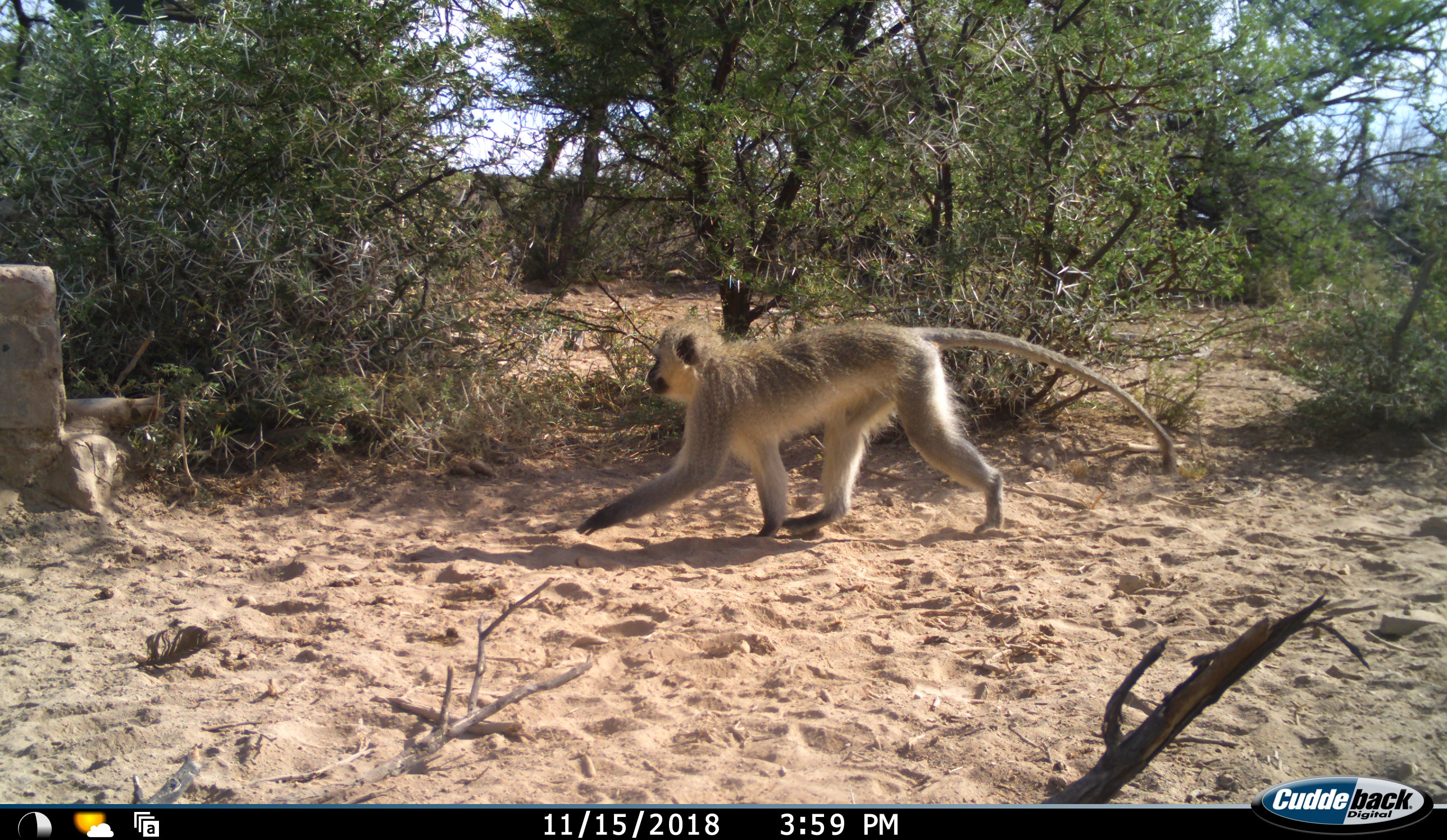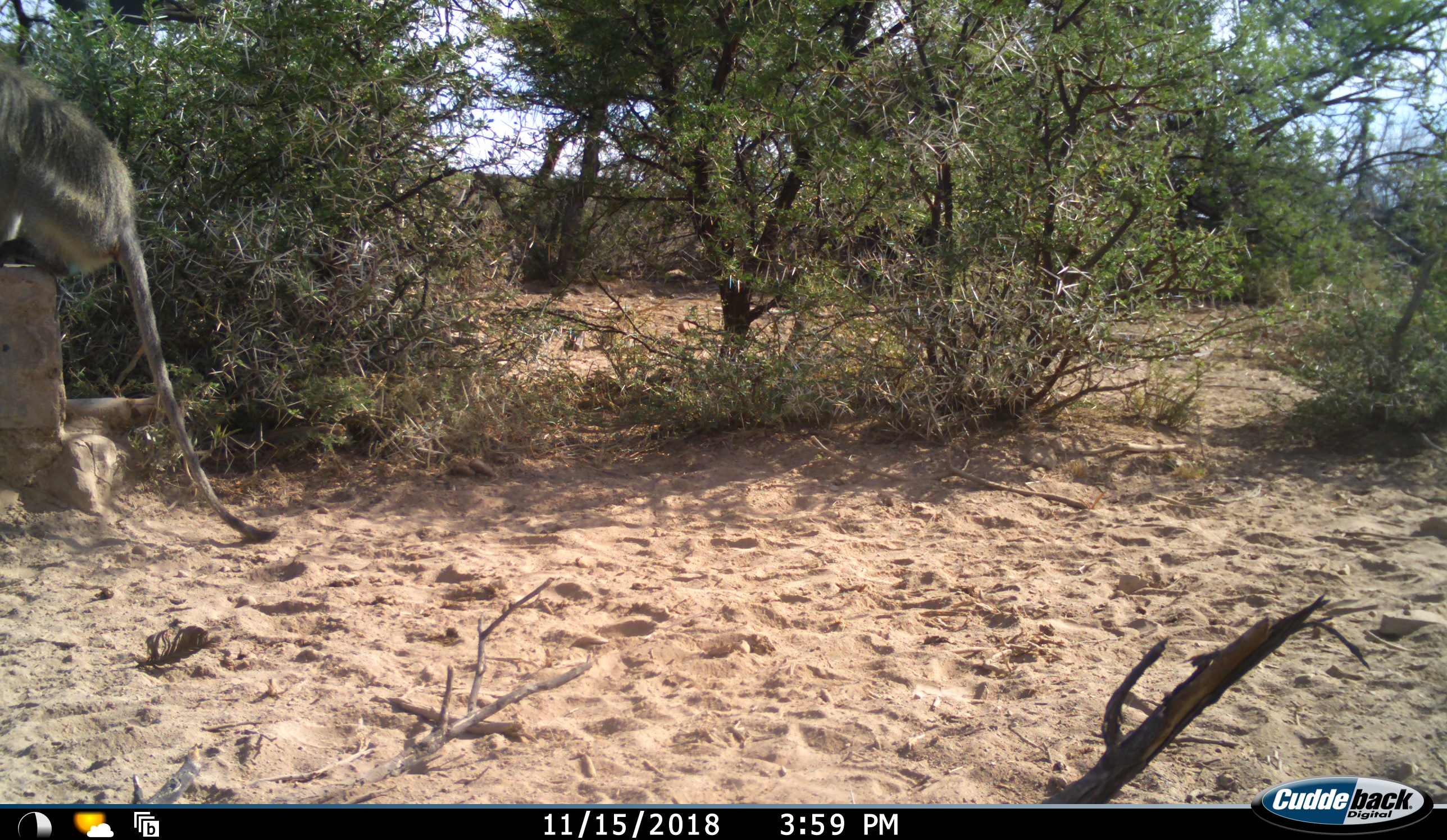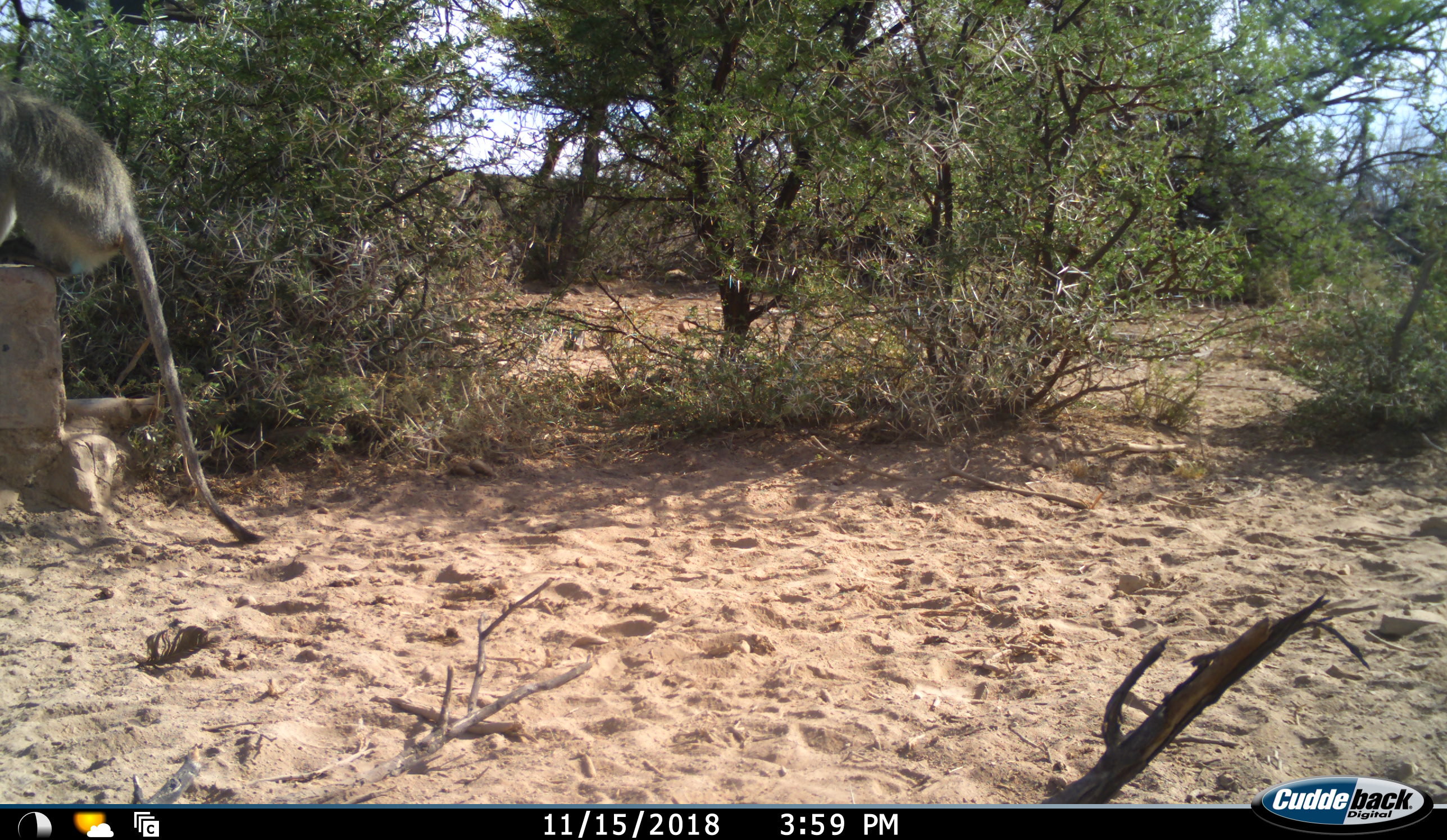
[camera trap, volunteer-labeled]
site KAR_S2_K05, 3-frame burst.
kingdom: Animalia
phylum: Chordata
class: Mammalia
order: Primates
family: Cercopithecidae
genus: Chlorocebus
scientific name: Chlorocebus pygerythrus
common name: vervet monkey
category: monkeyvervet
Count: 1.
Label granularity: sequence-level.